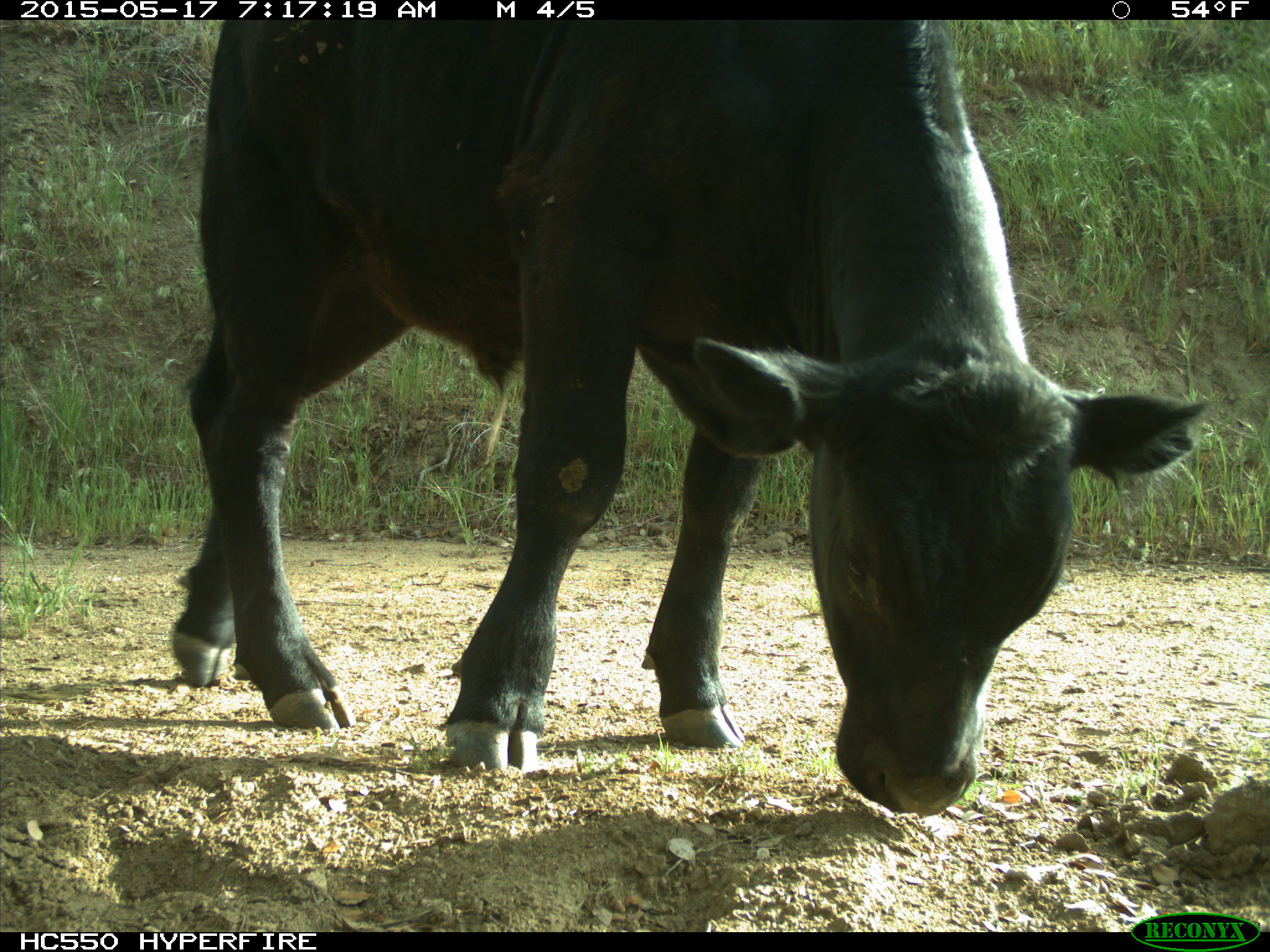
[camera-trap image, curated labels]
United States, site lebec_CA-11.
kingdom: Animalia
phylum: Chordata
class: Mammalia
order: Artiodactyla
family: Bovidae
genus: Bos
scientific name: Bos taurus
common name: domestic cow